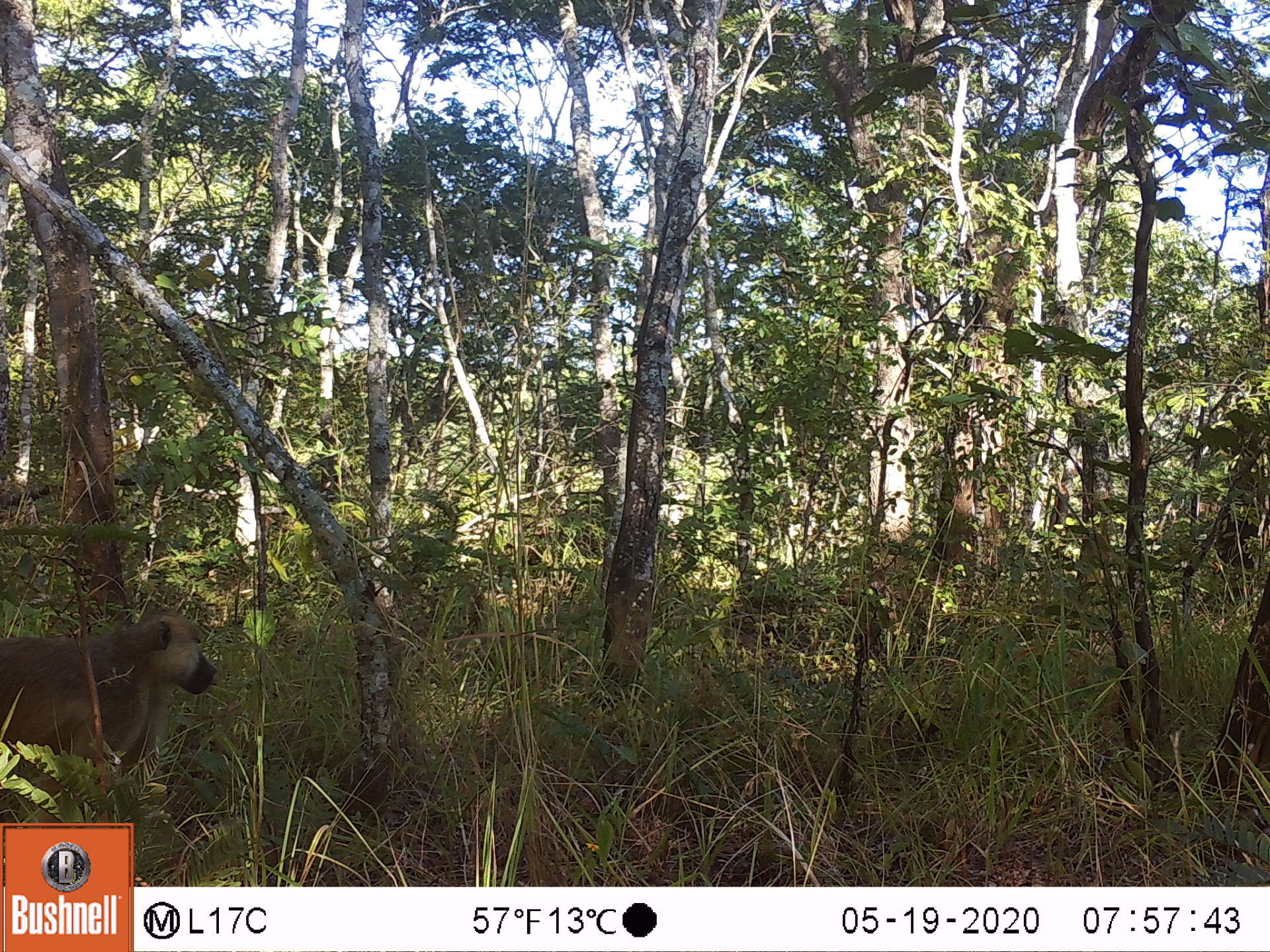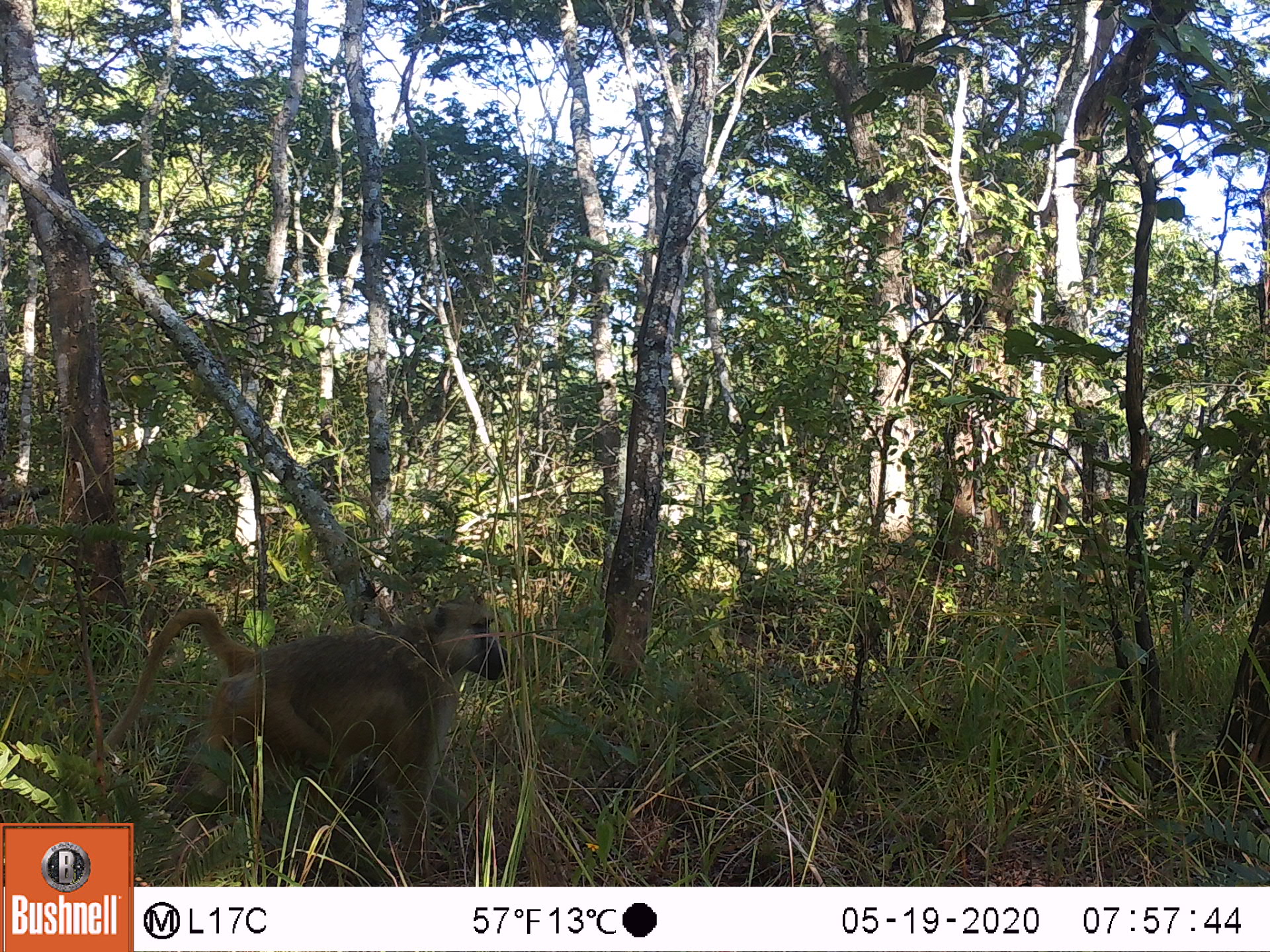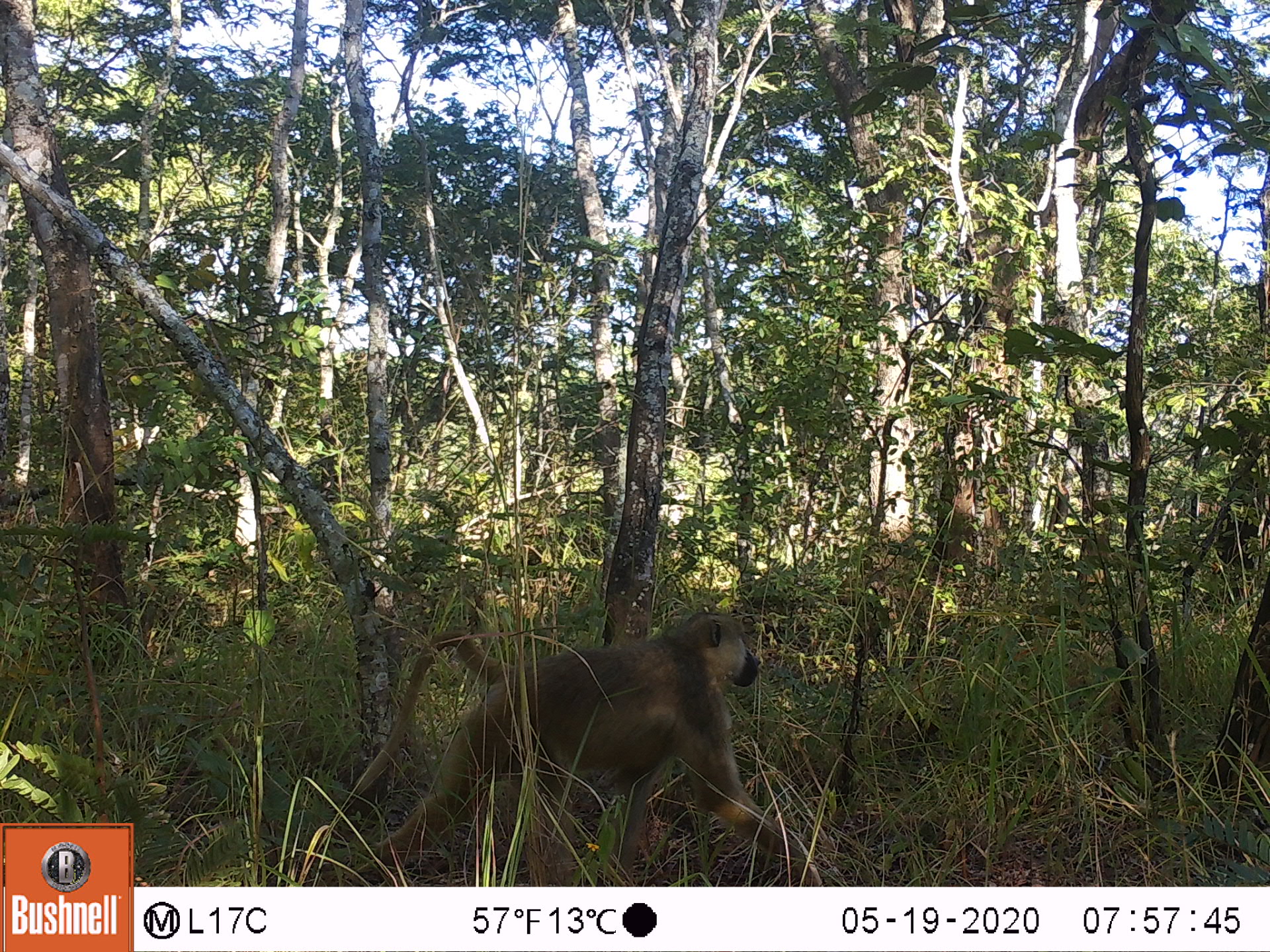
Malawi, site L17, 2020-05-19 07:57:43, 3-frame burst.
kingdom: Animalia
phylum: Chordata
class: Mammalia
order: Primates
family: Cercopithecidae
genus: Papio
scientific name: Papio cynocephalus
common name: yellow baboon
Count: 1.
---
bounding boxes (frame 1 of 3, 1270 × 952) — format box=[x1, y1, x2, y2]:
yellow baboon: box=[0, 609, 219, 819]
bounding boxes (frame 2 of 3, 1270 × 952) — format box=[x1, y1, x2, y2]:
yellow baboon: box=[136, 590, 516, 877]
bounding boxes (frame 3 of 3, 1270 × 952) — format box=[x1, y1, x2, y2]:
yellow baboon: box=[320, 607, 776, 880]